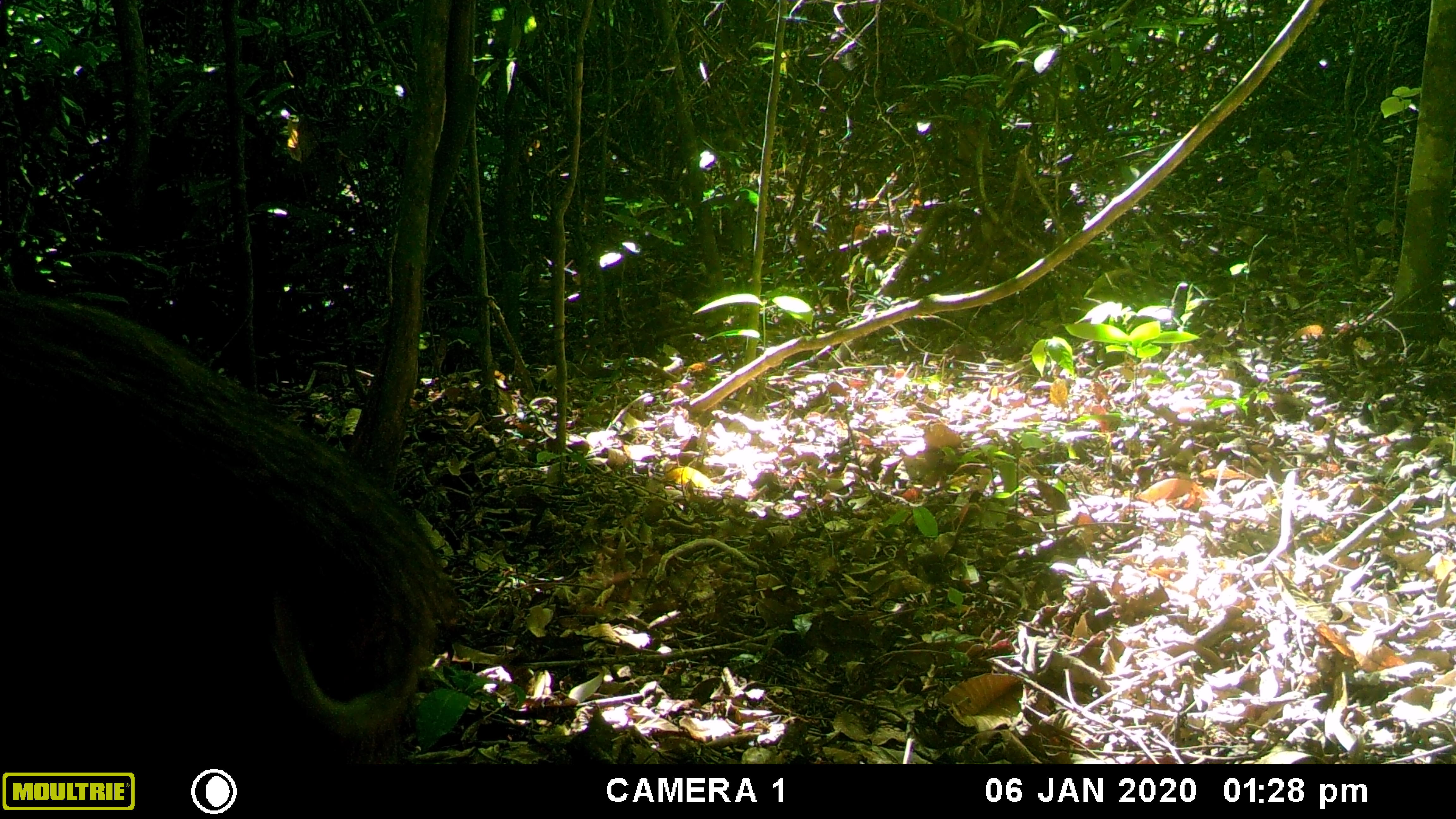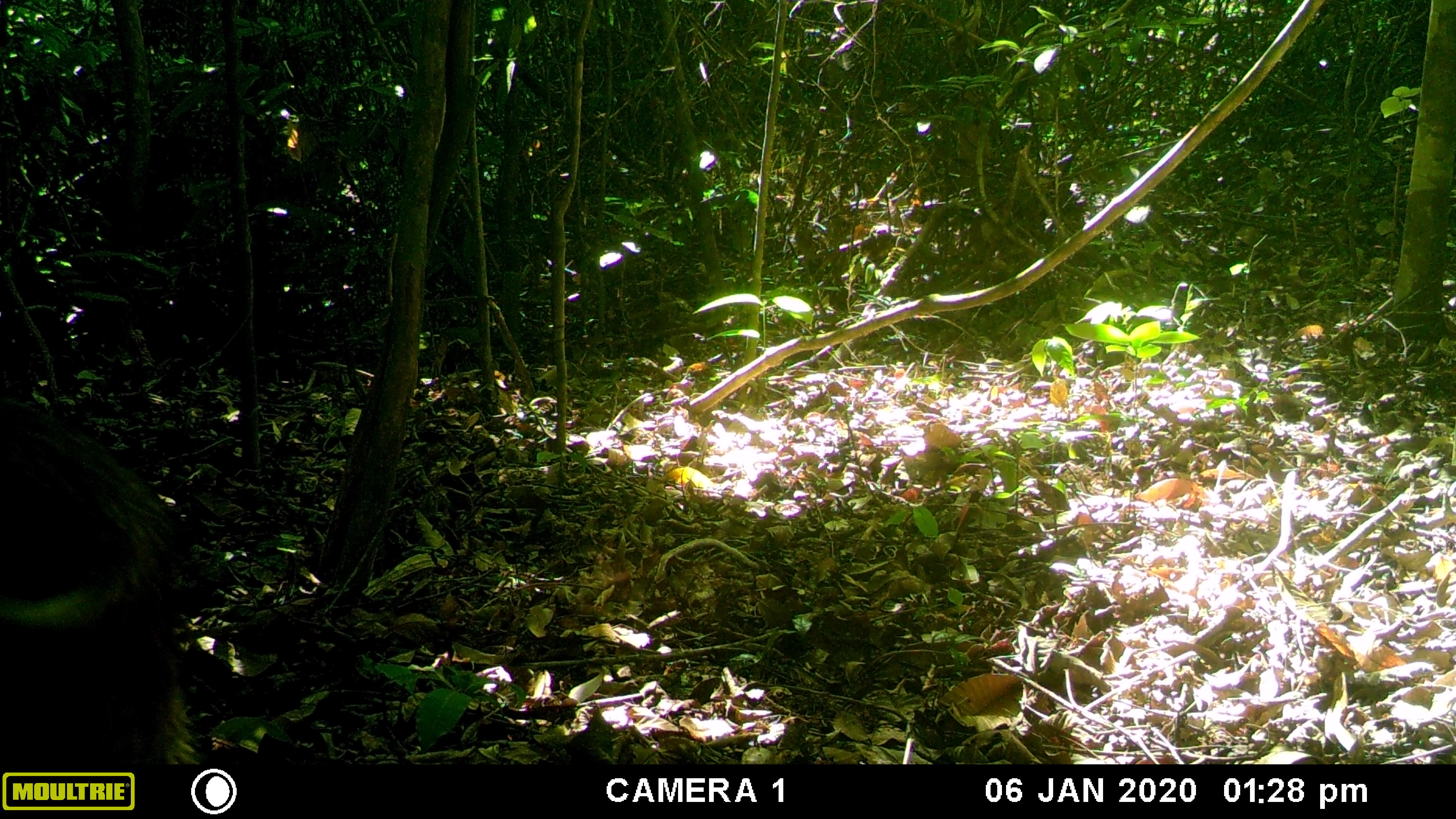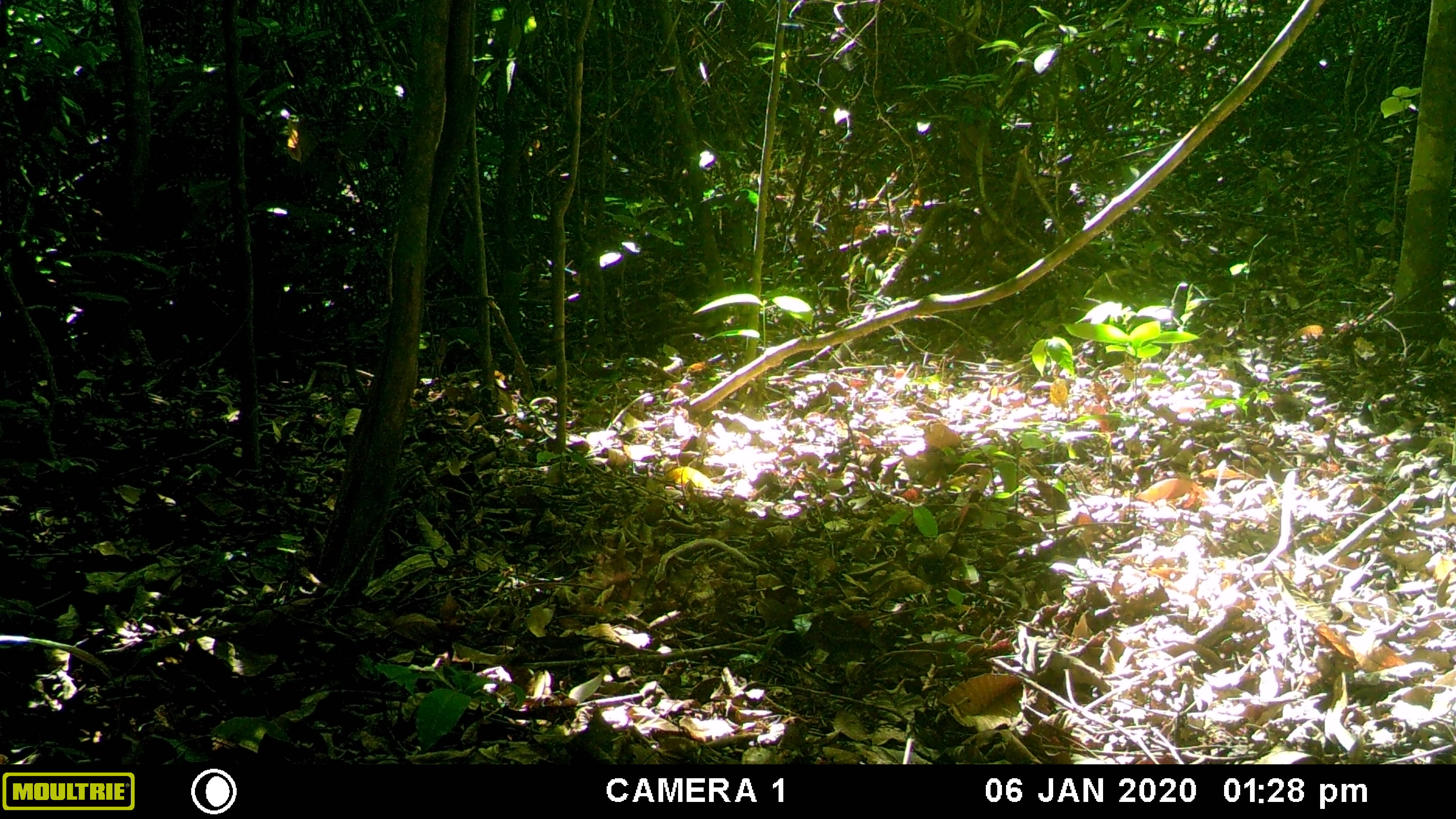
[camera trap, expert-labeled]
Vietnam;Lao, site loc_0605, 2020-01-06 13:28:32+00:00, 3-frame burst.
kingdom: Animalia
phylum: Chordata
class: Mammalia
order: Artiodactyla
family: Suidae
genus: Sus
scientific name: Sus scrofa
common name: eurasian wild pig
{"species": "eurasian wild pig (Sus scrofa)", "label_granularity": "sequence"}